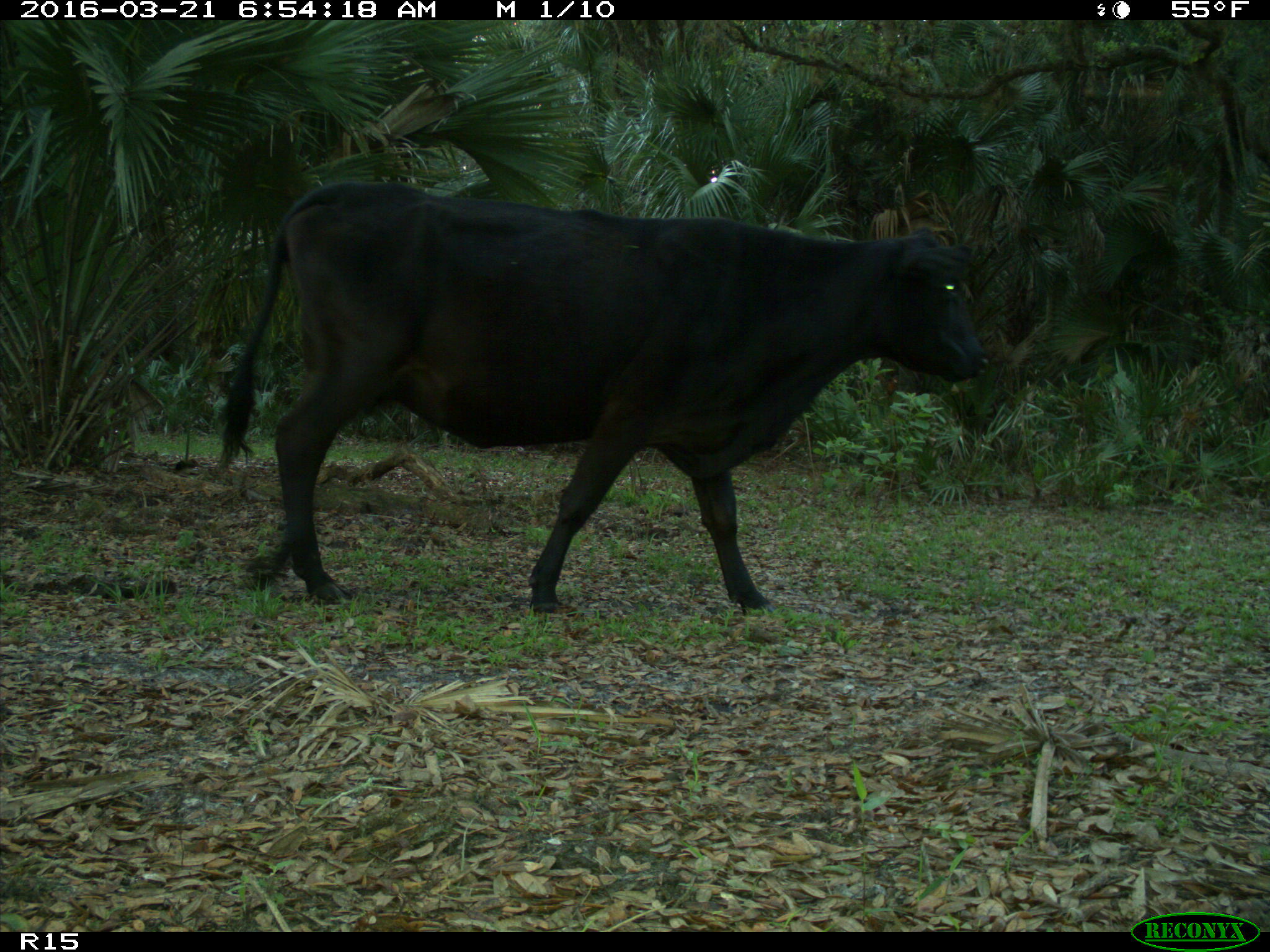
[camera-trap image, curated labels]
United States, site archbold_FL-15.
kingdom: Animalia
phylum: Chordata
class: Mammalia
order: Artiodactyla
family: Bovidae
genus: Bos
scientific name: Bos taurus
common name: domestic cow